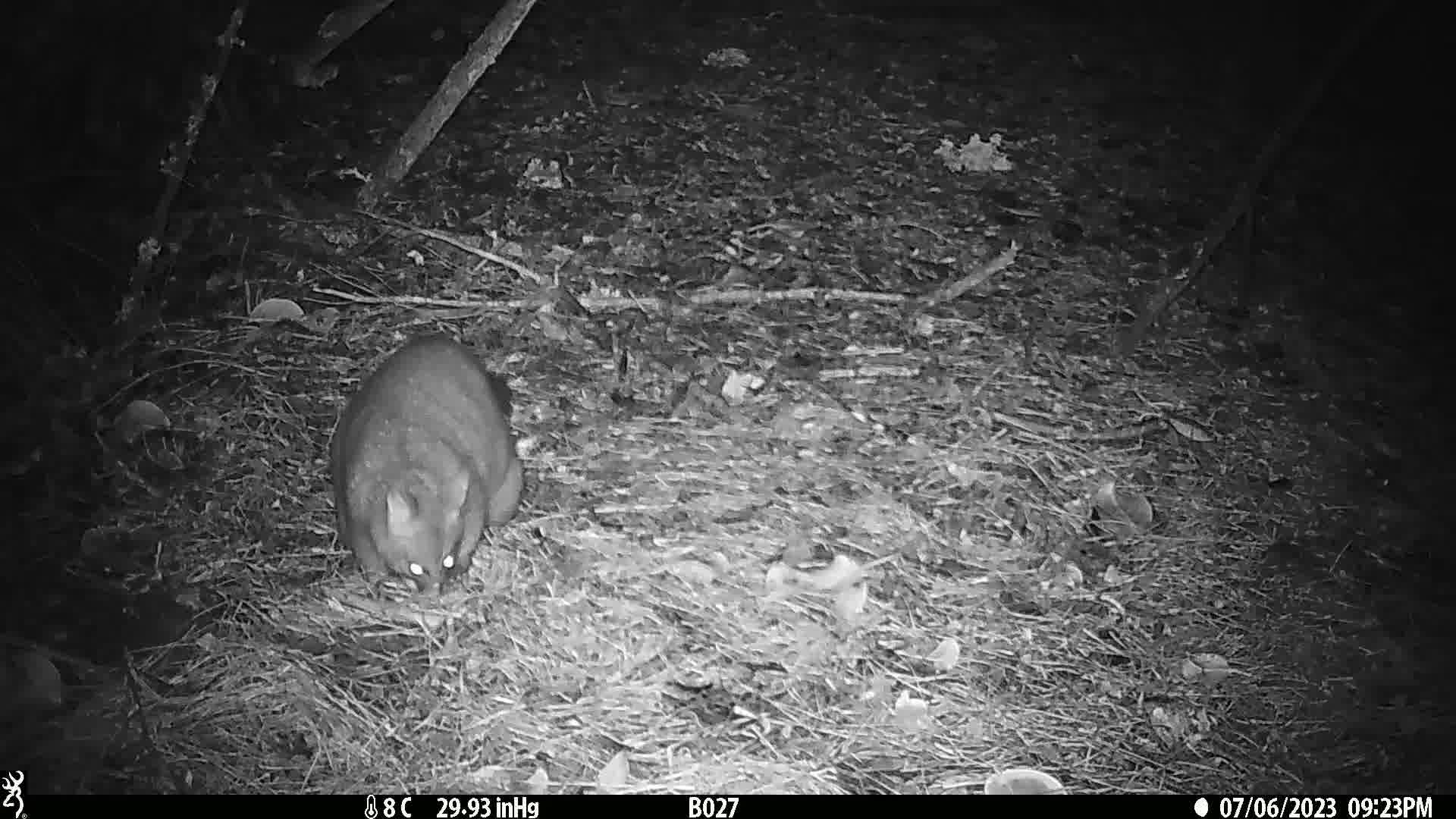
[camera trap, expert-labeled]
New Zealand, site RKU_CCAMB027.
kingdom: Animalia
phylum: Chordata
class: Mammalia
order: Diprotodontia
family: Phalangeridae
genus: Trichosurus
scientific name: Trichosurus vulpecula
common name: common brushtail possum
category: possum